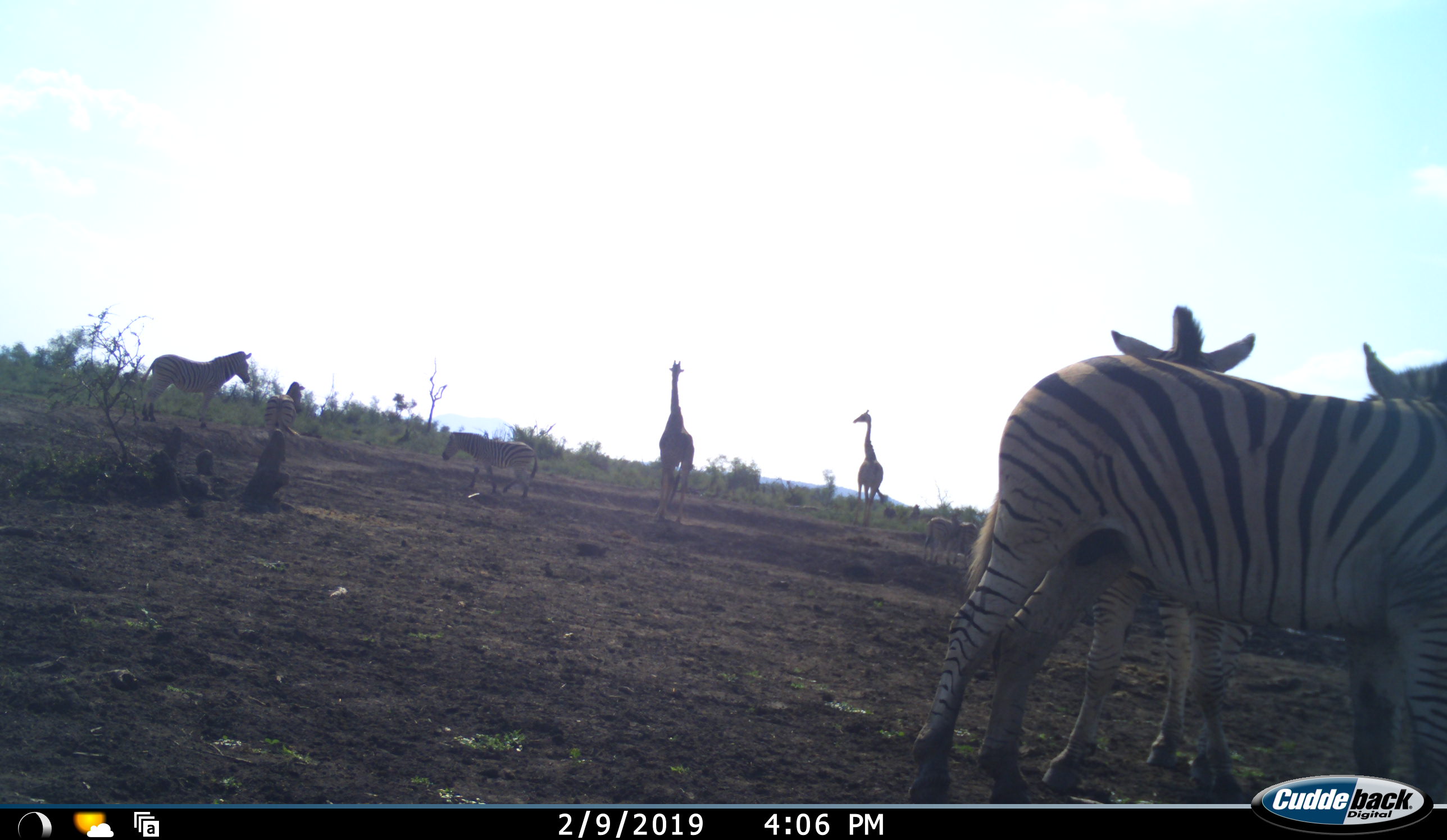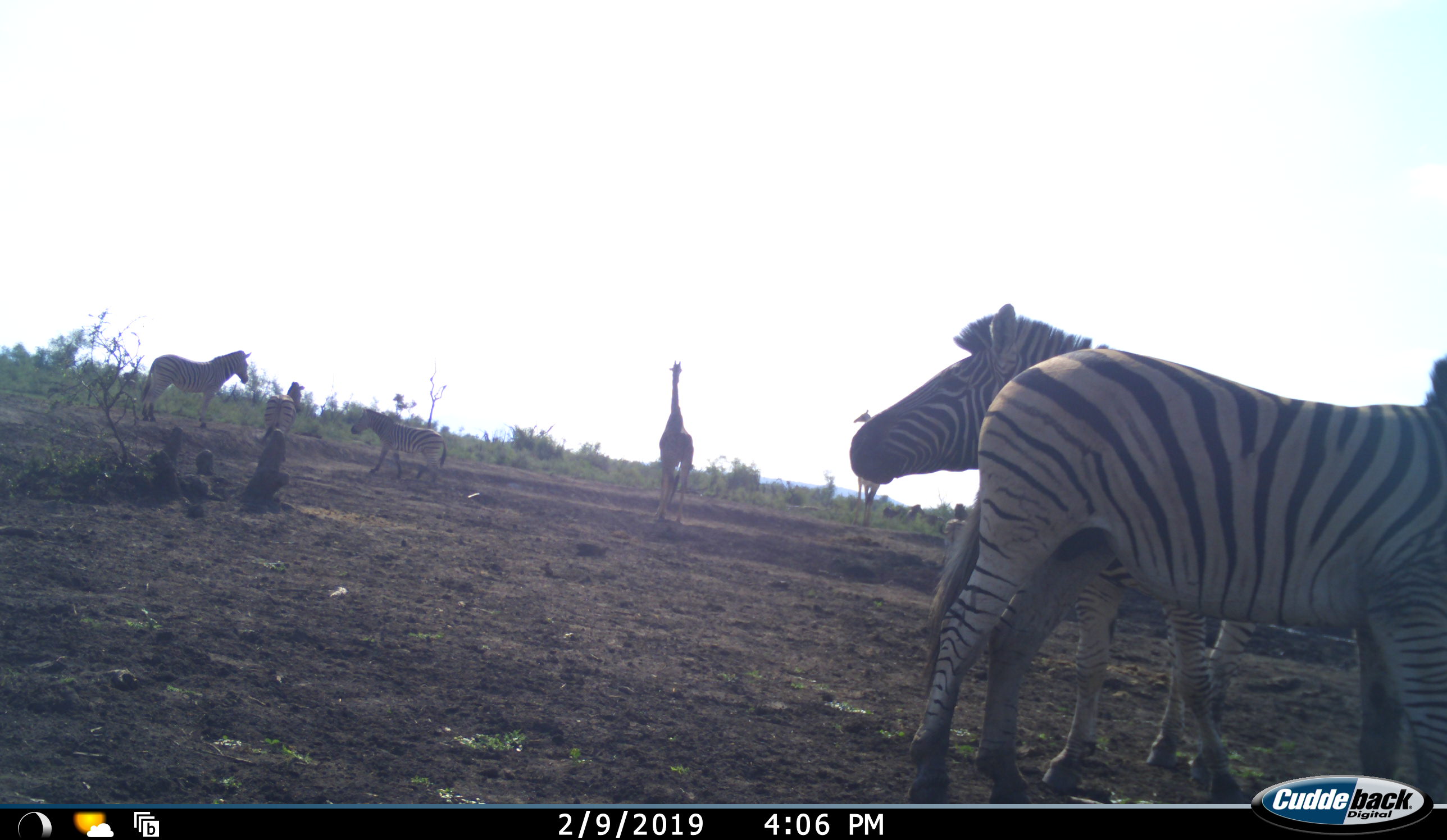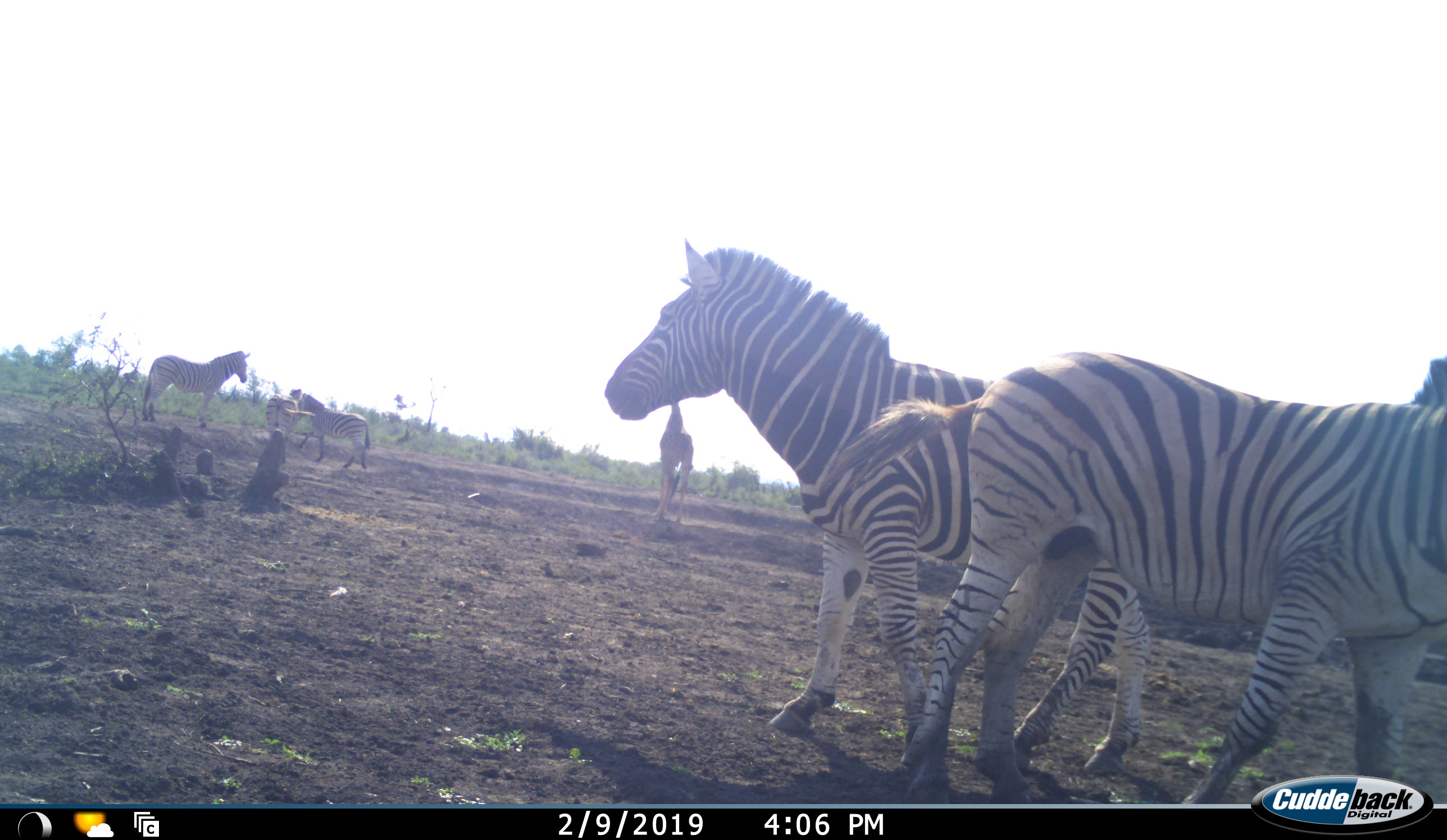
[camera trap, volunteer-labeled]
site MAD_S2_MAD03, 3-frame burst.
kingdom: Animalia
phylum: Chordata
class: Mammalia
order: Artiodactyla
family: Giraffidae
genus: Giraffa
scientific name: Giraffa camelopardalis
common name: giraffe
Giraffe (Giraffa camelopardalis), count 2. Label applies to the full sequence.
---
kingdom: Animalia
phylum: Chordata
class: Mammalia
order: Perissodactyla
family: Equidae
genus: Equus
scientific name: Equus quagga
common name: plains zebra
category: zebraplains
Zebraplains (plains zebra) (Equus quagga), count 7. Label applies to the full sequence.